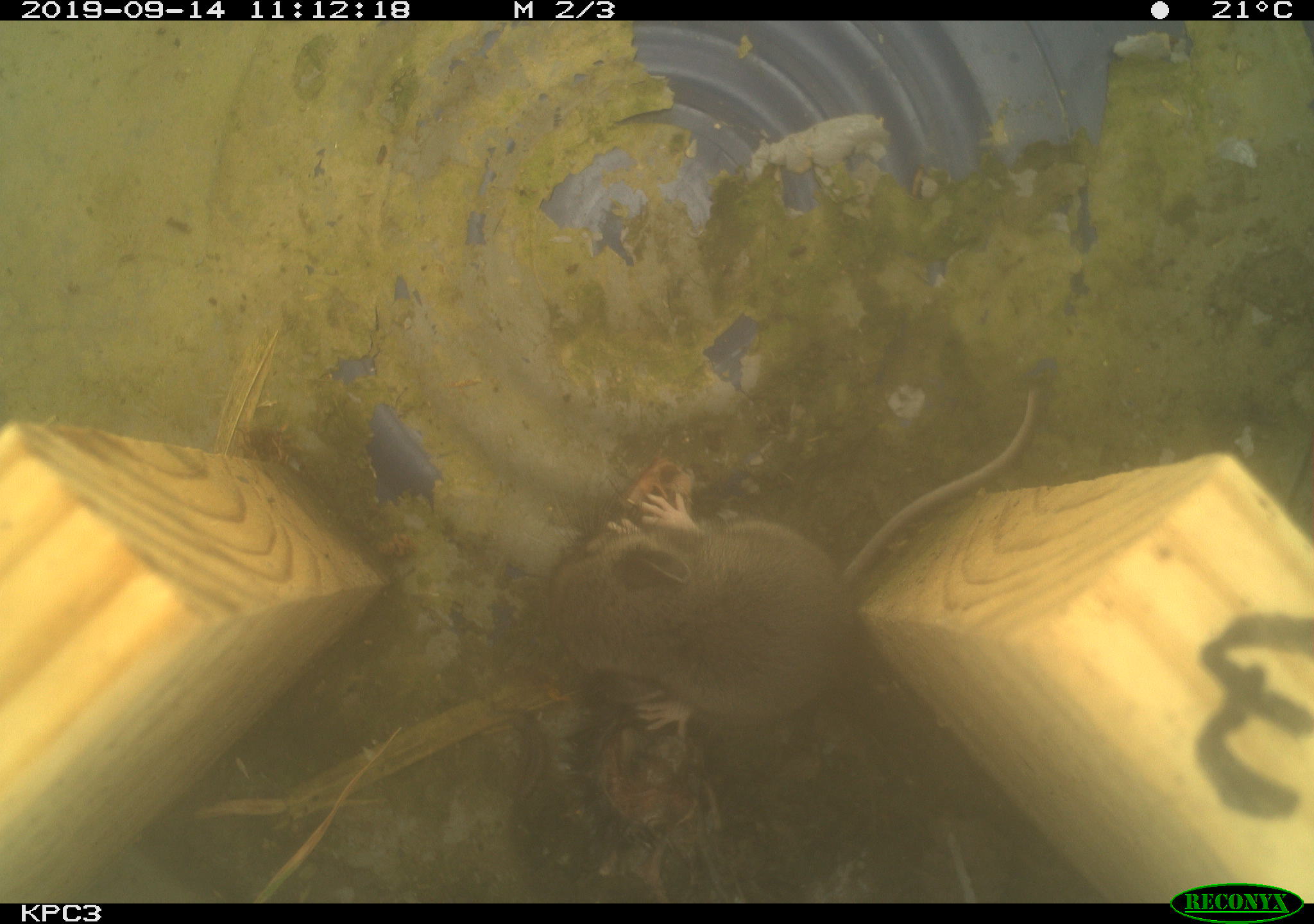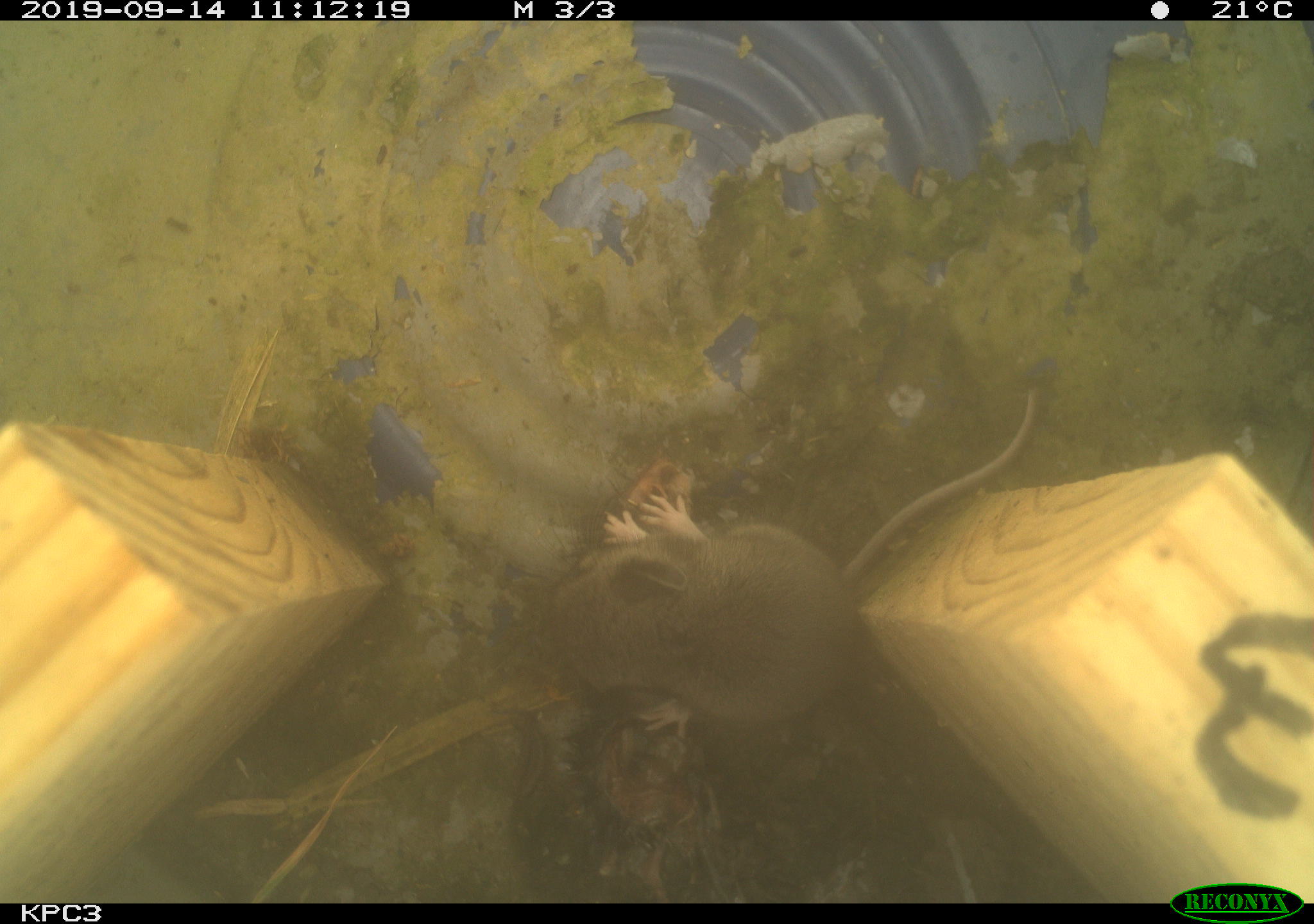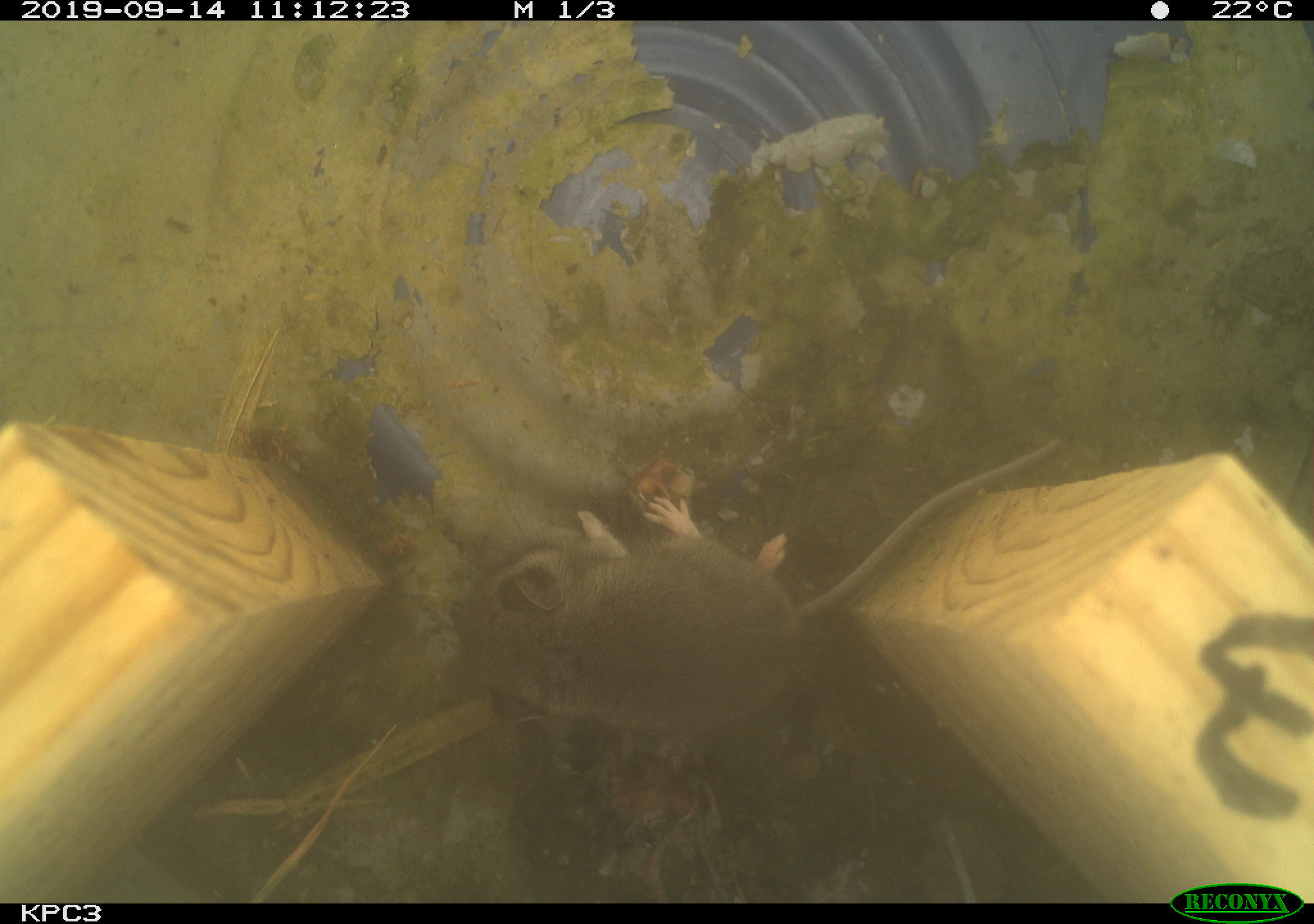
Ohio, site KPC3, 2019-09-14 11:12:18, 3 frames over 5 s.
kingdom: Animalia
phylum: Chordata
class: Mammalia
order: Rodentia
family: Cricetidae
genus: Peromyscus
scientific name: Peromyscus leucopus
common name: white-footed mouse